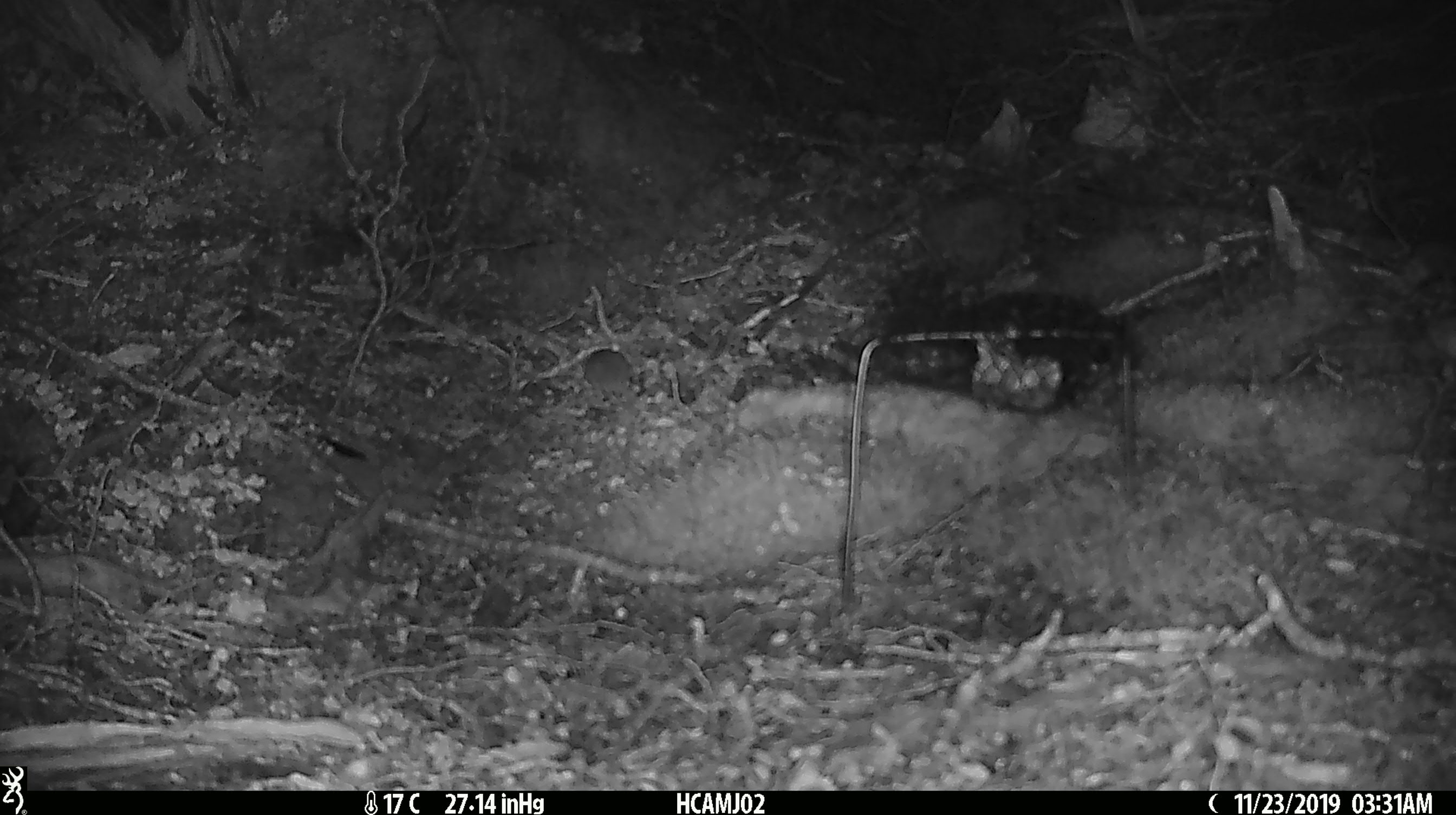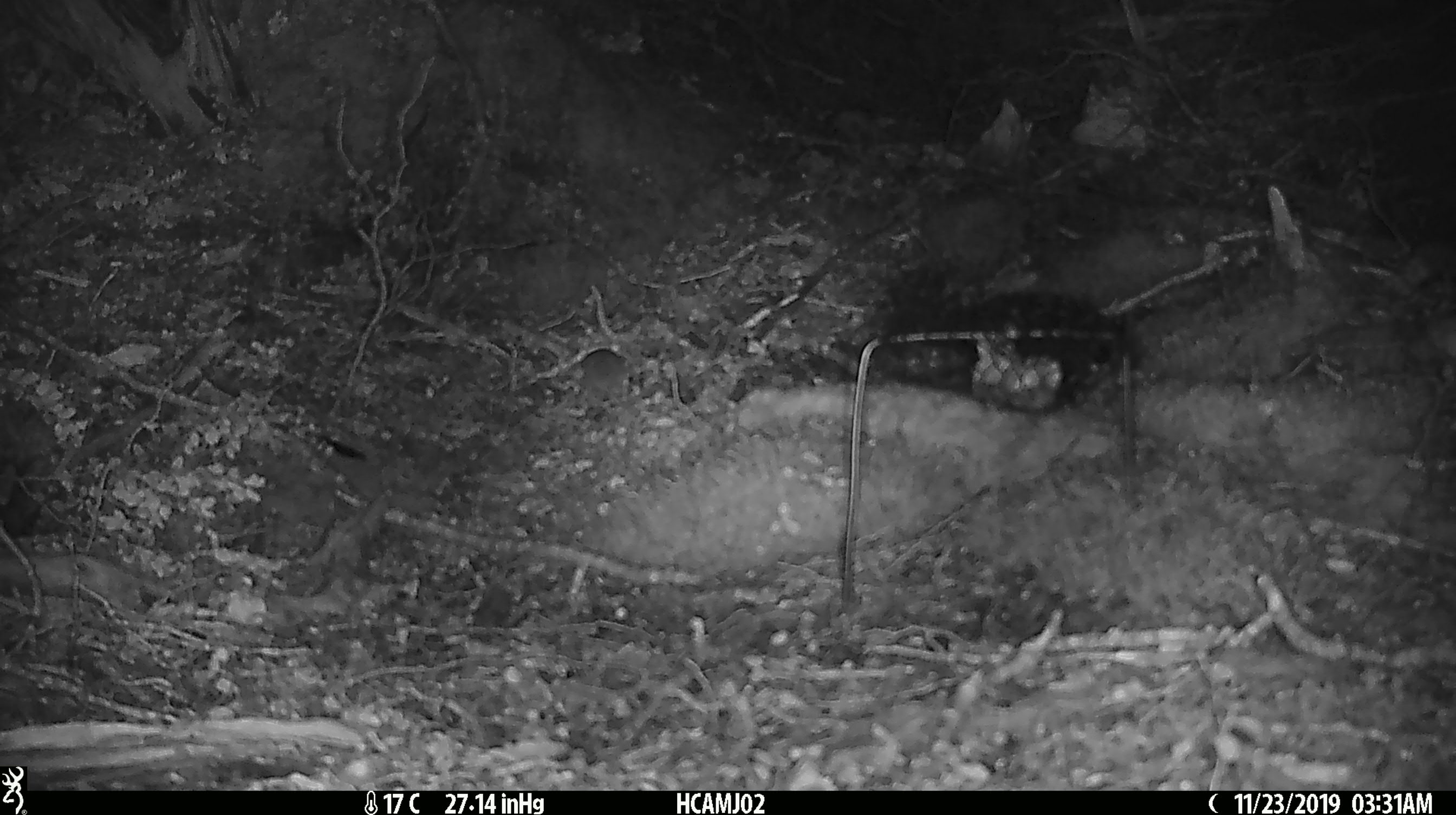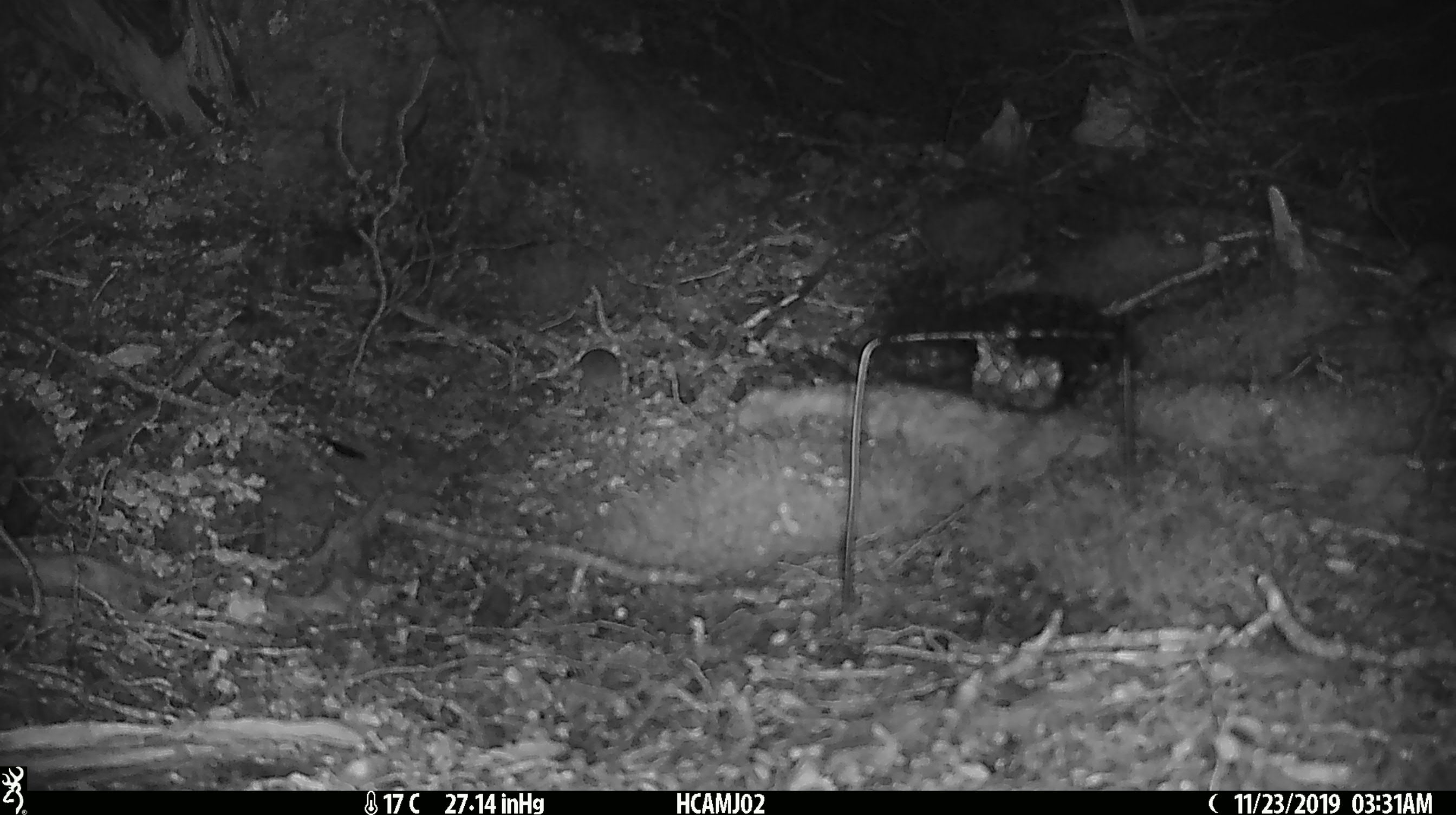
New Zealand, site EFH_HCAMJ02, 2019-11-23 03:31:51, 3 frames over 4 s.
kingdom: Animalia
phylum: Chordata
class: Mammalia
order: Rodentia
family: Muridae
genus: Mus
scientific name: Mus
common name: mouse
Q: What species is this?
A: Mouse (Mus).